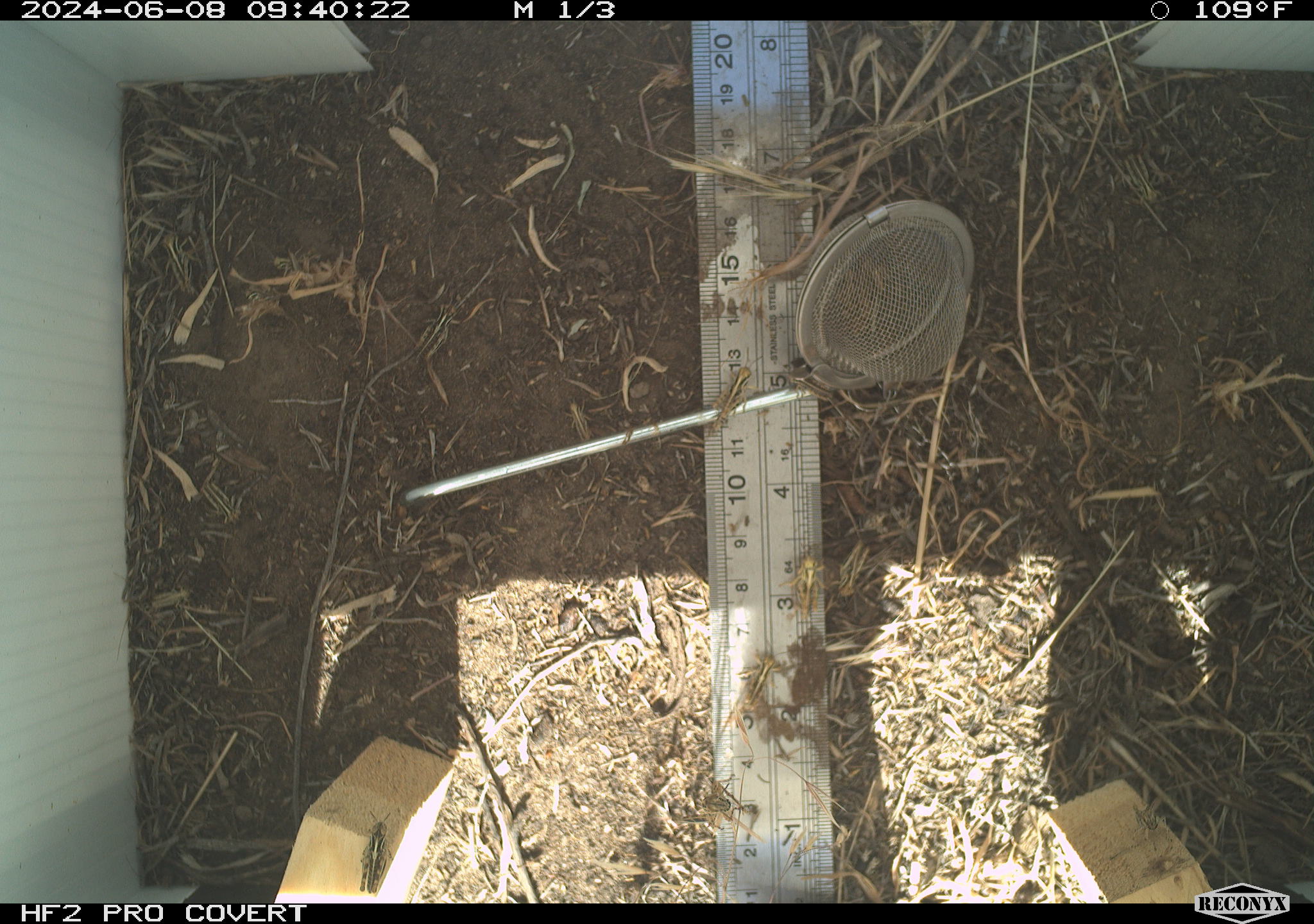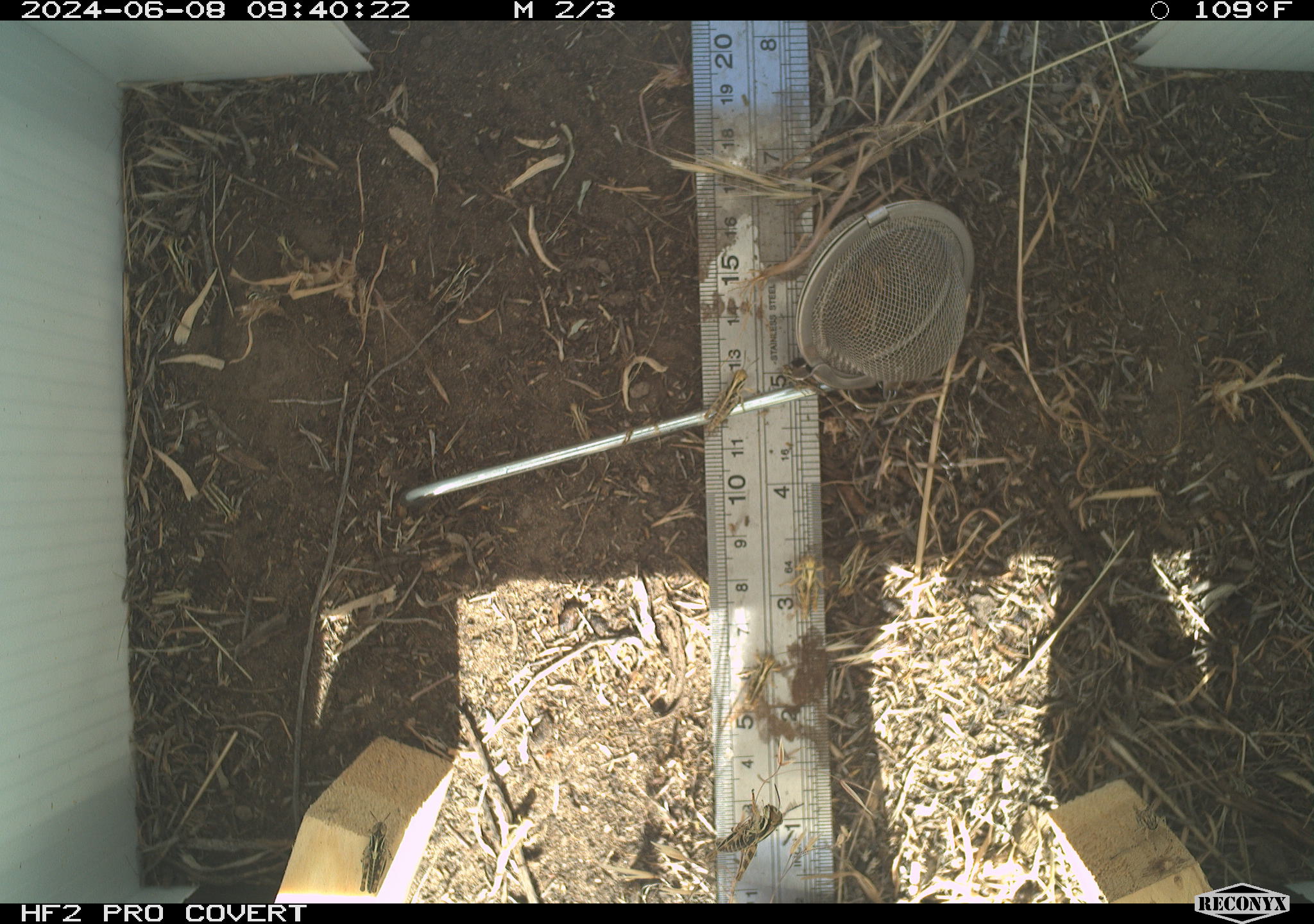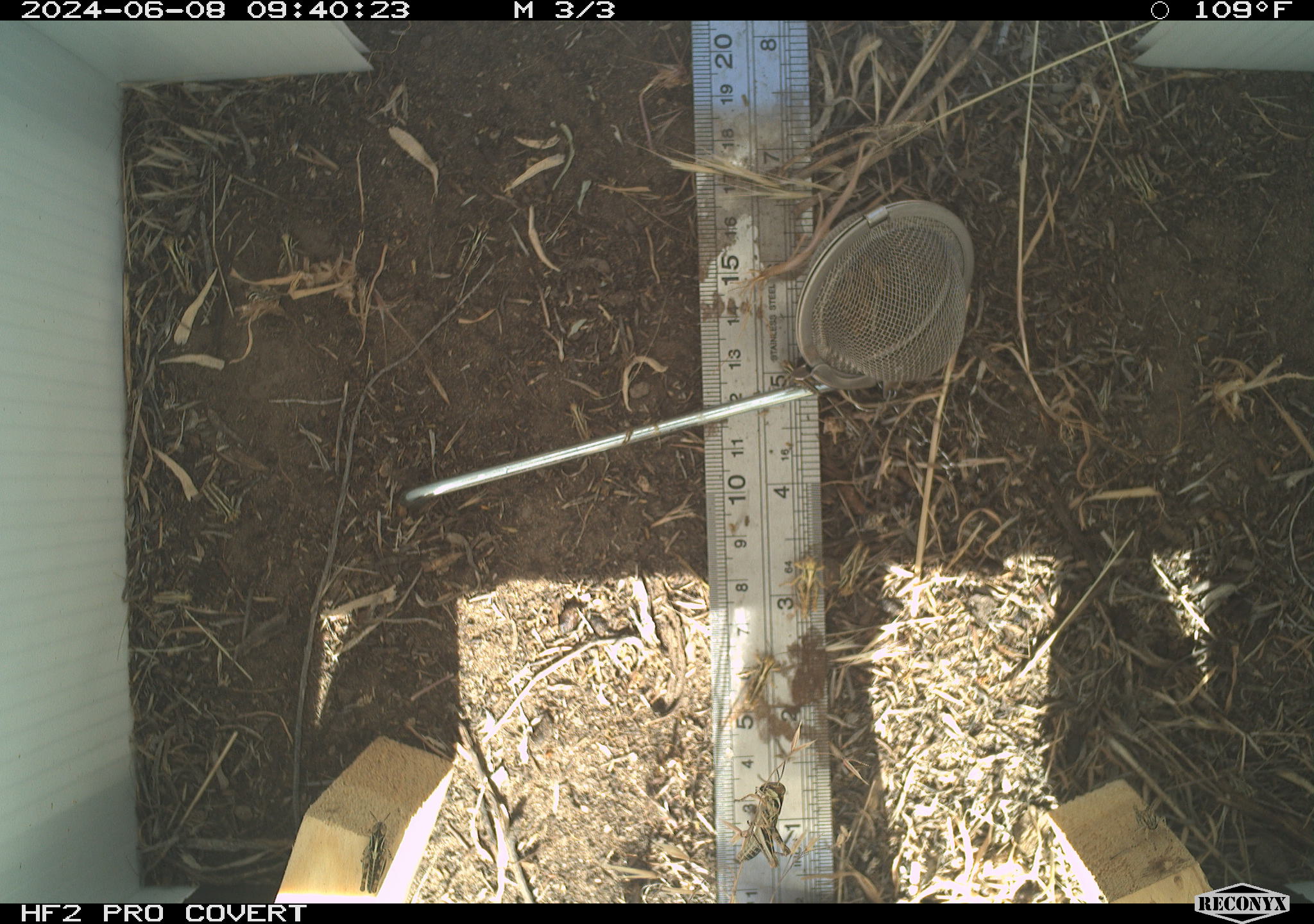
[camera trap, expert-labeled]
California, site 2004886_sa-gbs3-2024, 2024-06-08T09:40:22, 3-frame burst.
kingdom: Animalia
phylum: Arthropoda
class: Insecta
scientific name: Insecta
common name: insect